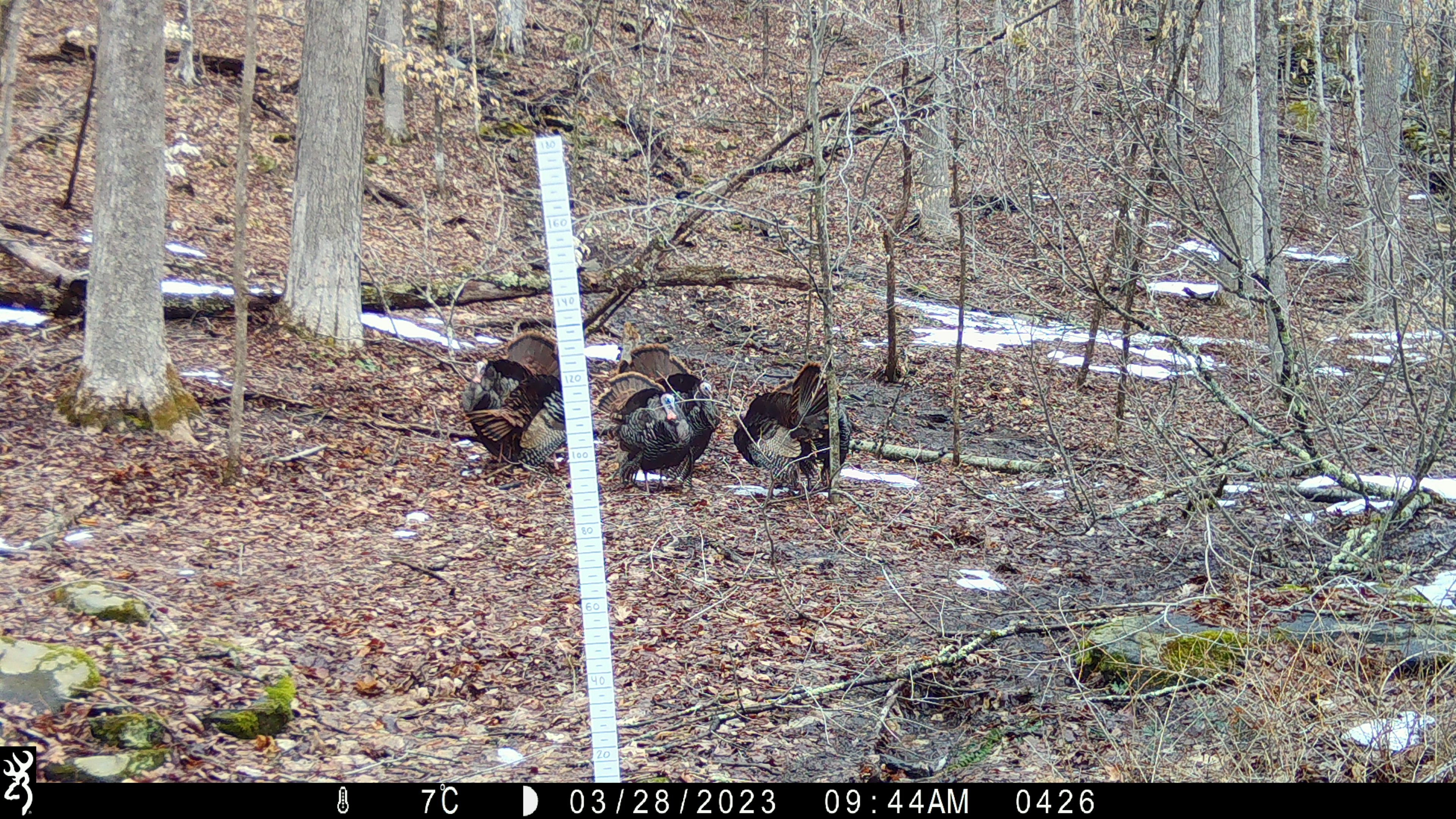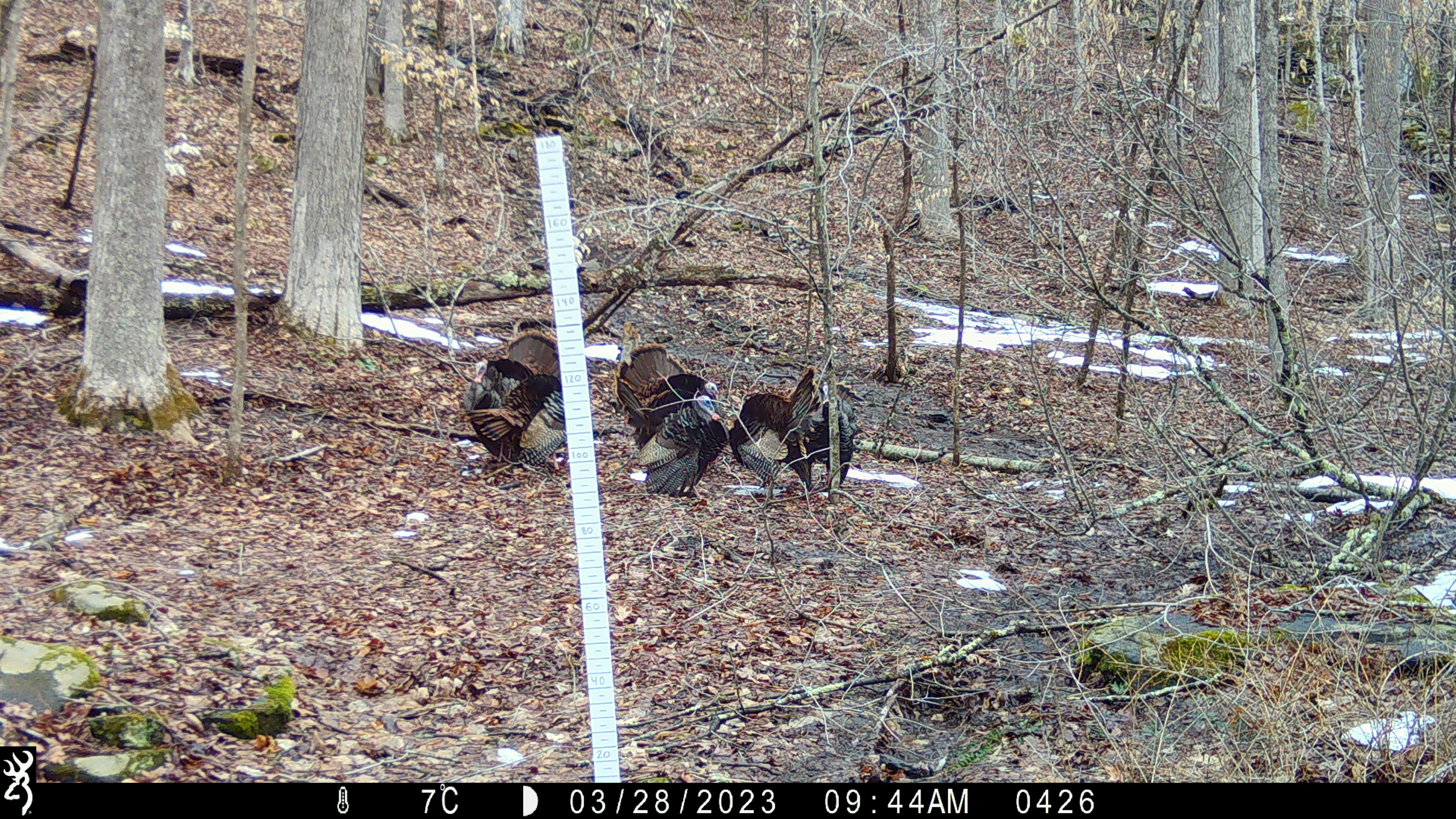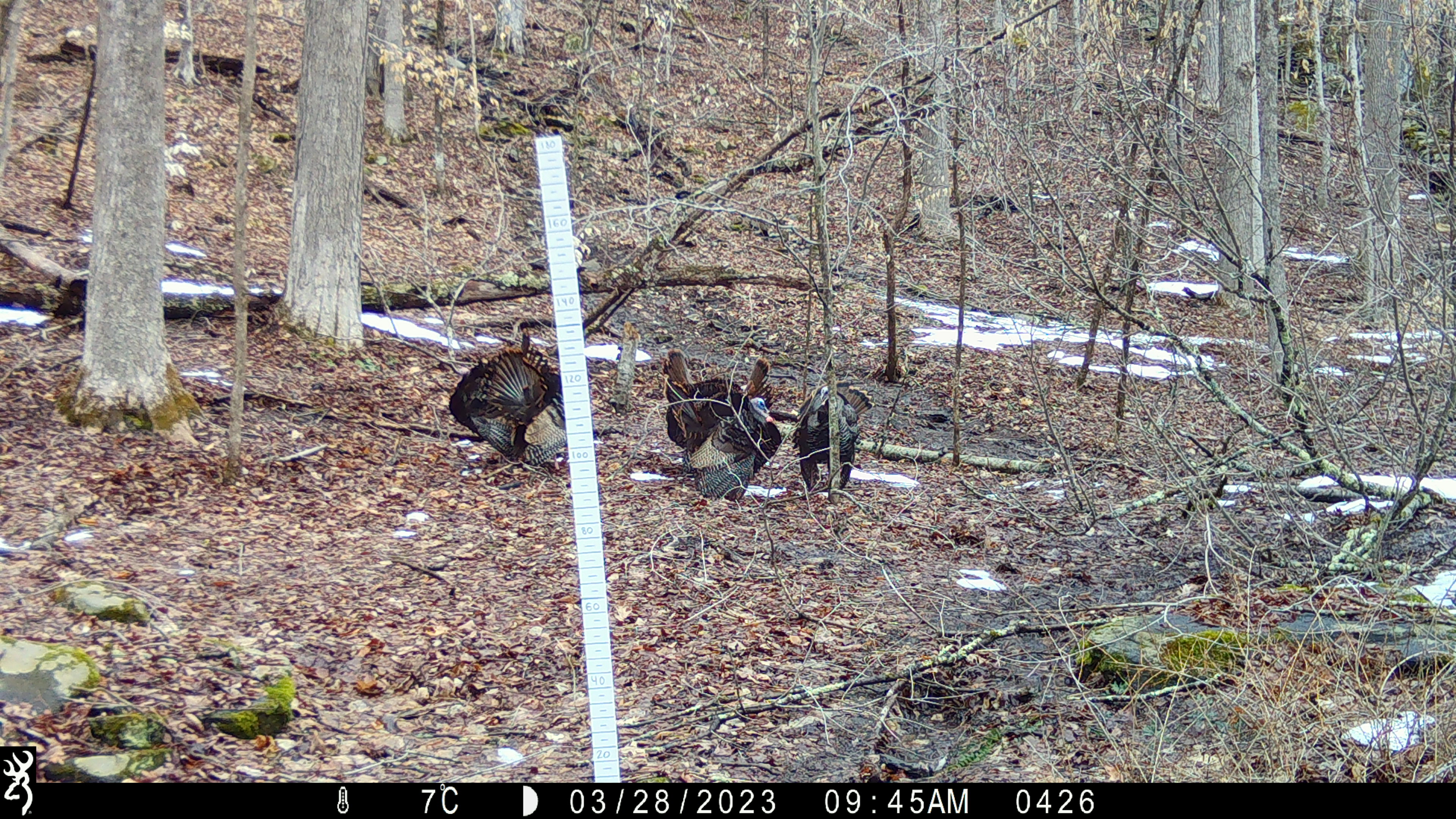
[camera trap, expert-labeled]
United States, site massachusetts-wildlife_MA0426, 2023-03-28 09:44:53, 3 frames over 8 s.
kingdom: Animalia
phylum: Chordata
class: Aves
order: Galliformes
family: Phasianidae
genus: Meleagris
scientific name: Meleagris gallopavo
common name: wild turkey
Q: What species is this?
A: Wild turkey (Meleagris gallopavo).